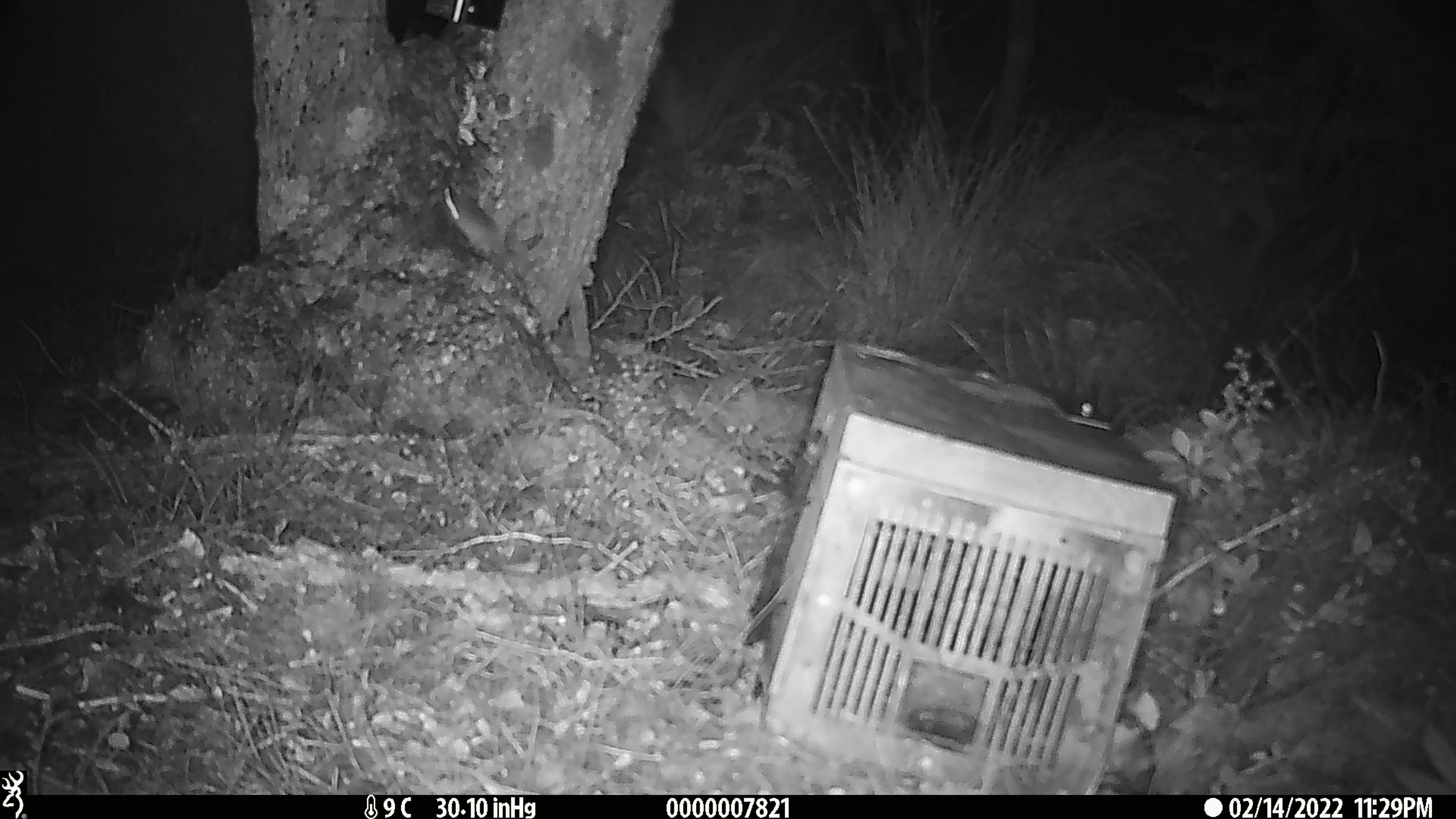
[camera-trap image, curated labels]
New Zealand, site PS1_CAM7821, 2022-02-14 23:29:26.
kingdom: Animalia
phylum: Chordata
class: Mammalia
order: Rodentia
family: Muridae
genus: Mus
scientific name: Mus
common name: mouse